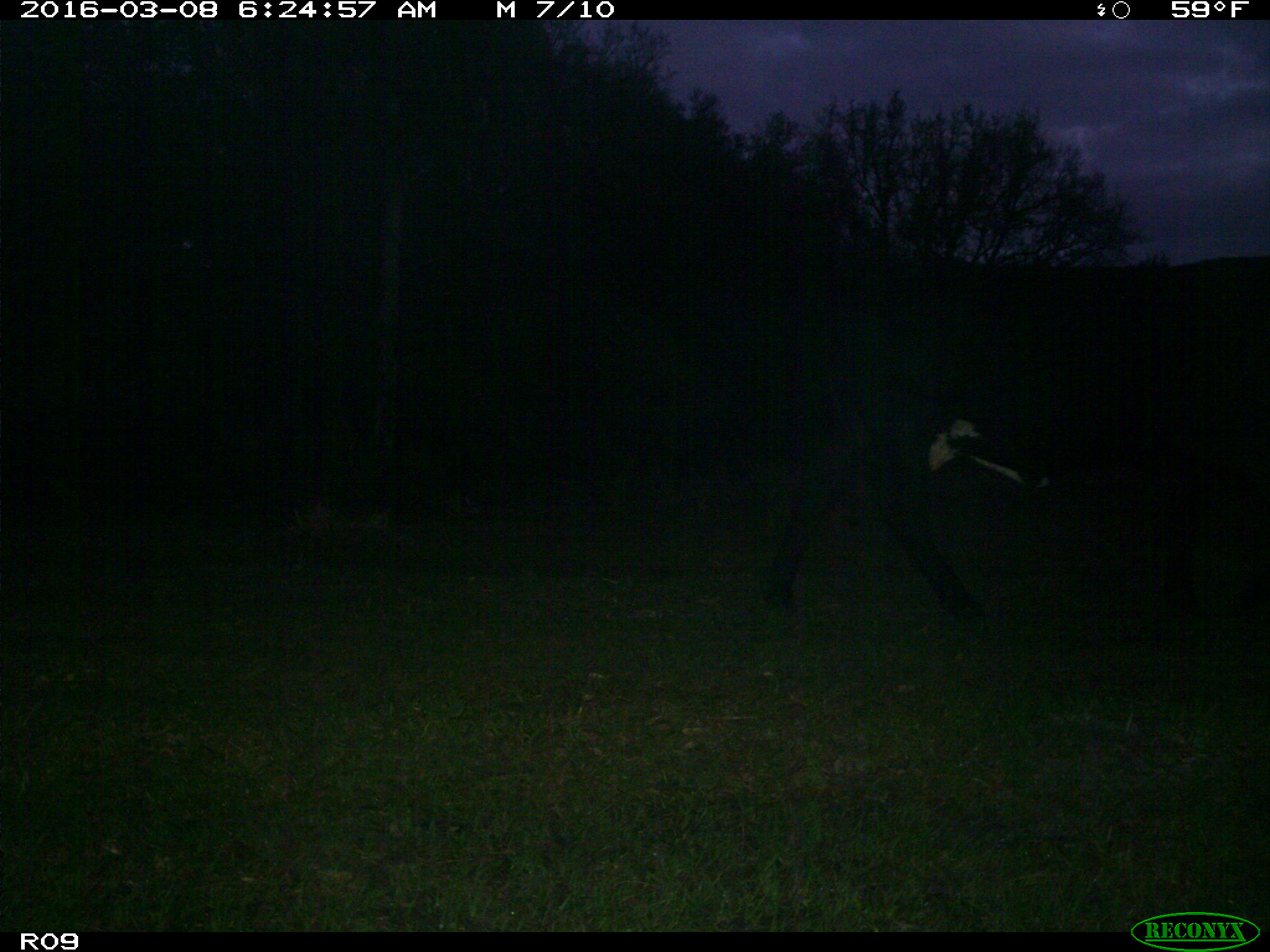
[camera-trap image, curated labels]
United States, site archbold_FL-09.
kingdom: Animalia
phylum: Chordata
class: Mammalia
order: Artiodactyla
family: Bovidae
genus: Bos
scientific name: Bos taurus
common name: domestic cow